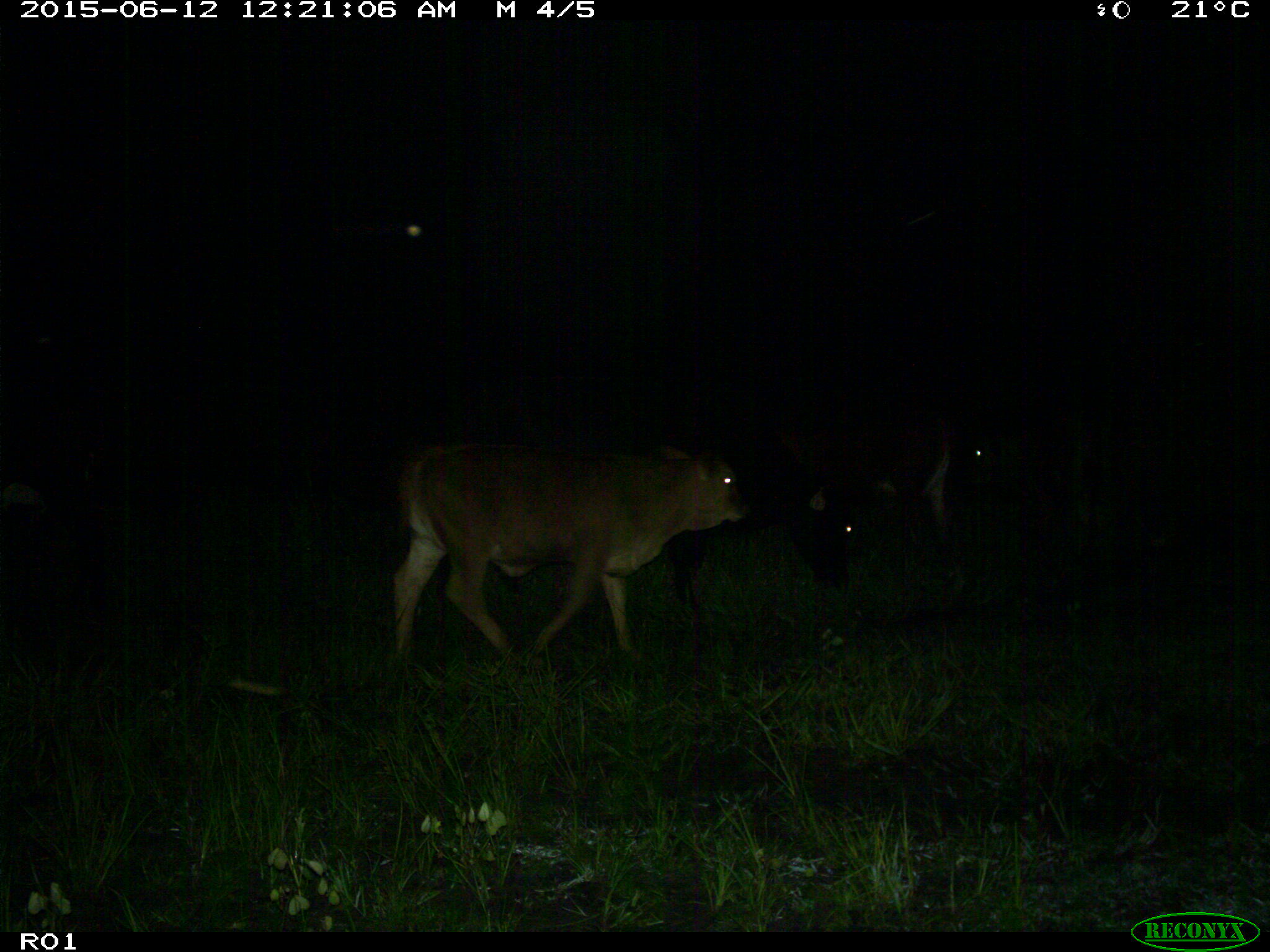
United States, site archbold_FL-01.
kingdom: Animalia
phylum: Chordata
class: Mammalia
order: Artiodactyla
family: Bovidae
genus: Bos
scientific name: Bos taurus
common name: domestic cow